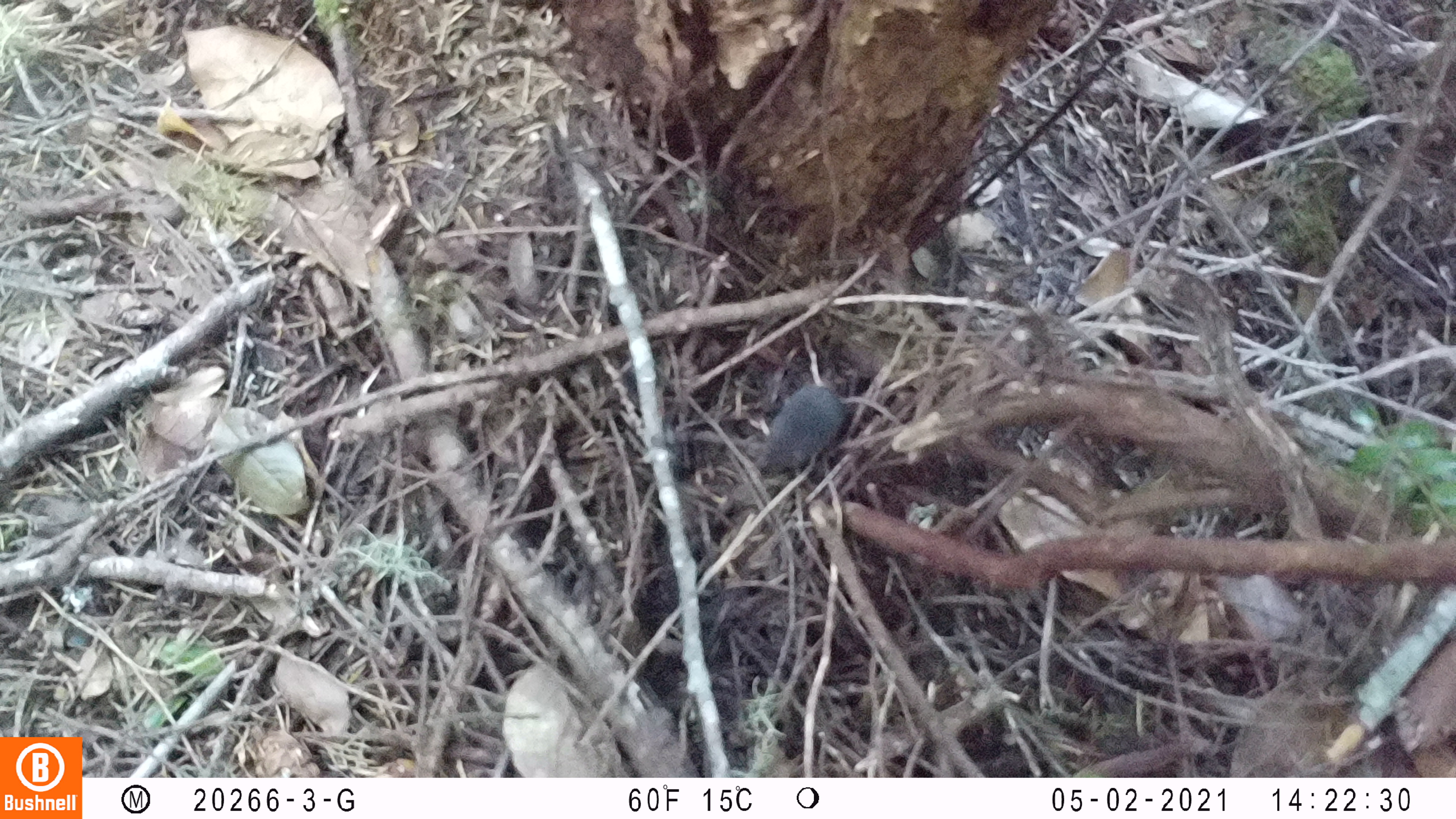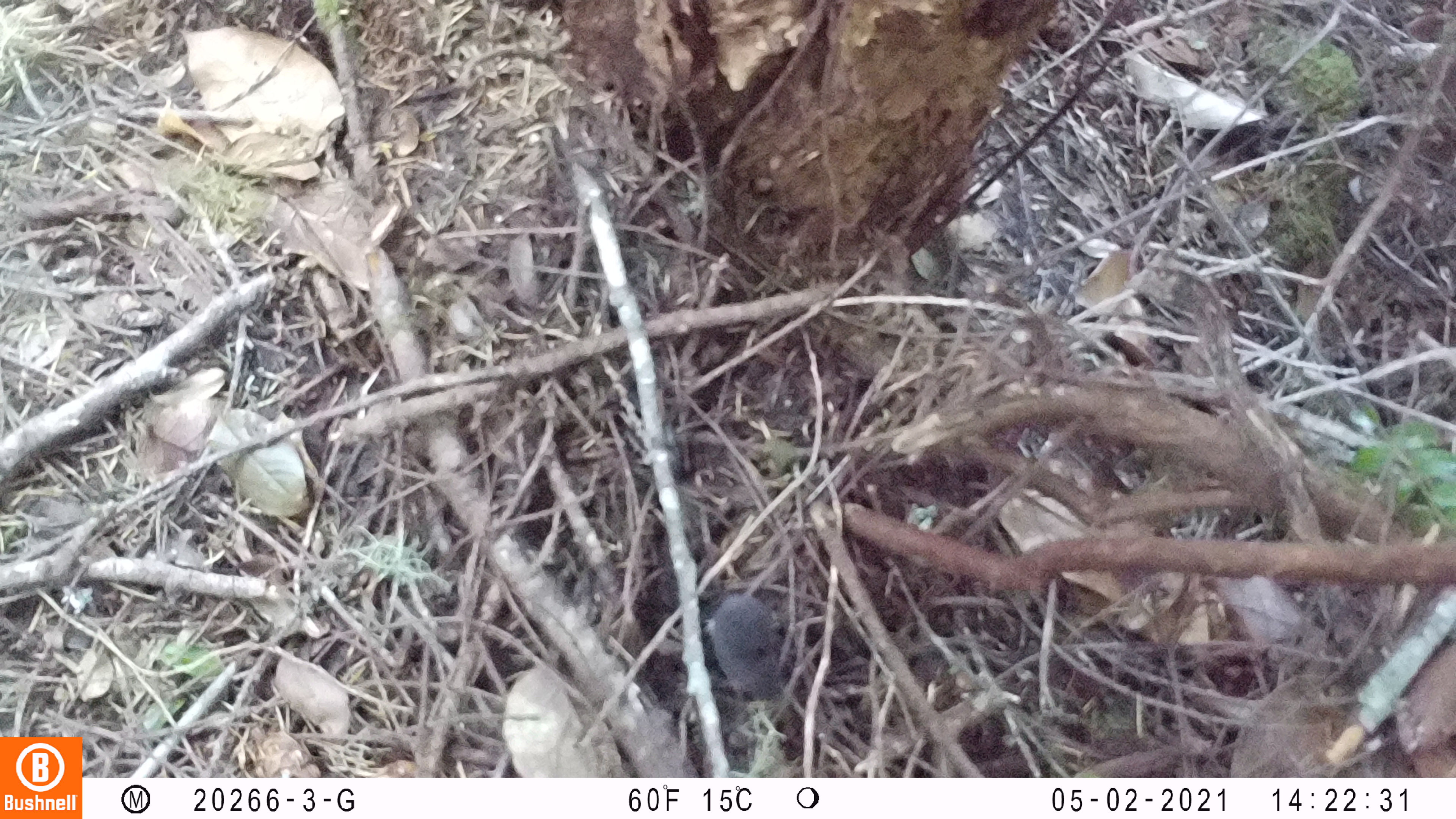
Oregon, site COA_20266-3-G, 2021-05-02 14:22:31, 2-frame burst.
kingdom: Animalia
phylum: Chordata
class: Mammalia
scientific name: Mammalia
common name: small mammal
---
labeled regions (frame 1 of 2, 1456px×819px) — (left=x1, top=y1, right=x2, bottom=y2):
small mammal: (left=737, top=311, right=885, bottom=492)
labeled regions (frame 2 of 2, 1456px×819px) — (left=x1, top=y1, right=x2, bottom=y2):
small mammal: (left=660, top=511, right=832, bottom=734)